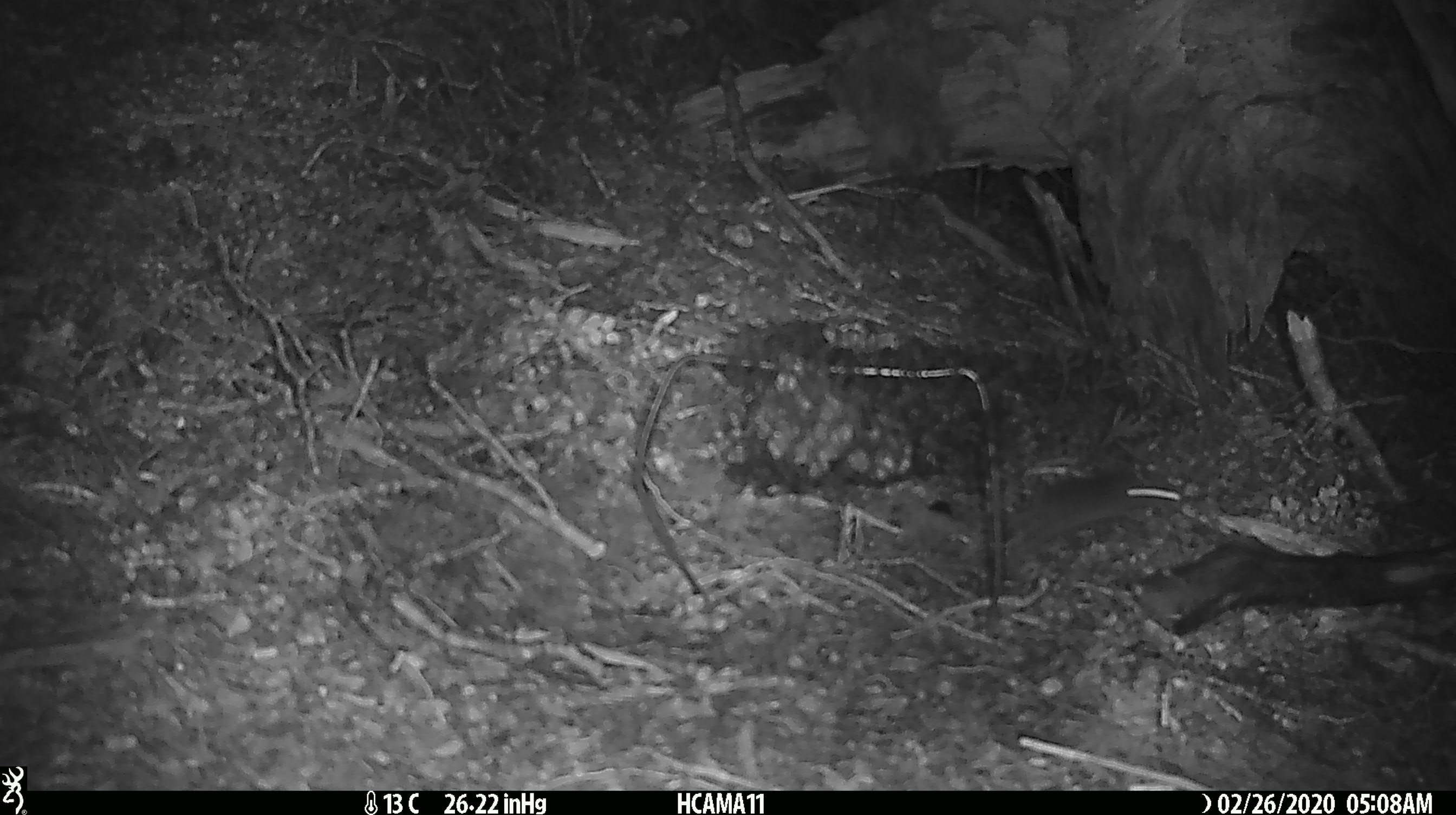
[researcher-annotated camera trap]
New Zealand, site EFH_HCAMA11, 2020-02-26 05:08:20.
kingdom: Animalia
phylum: Chordata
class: Mammalia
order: Rodentia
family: Muridae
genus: Mus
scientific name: Mus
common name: mouse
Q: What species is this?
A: Mouse (Mus).